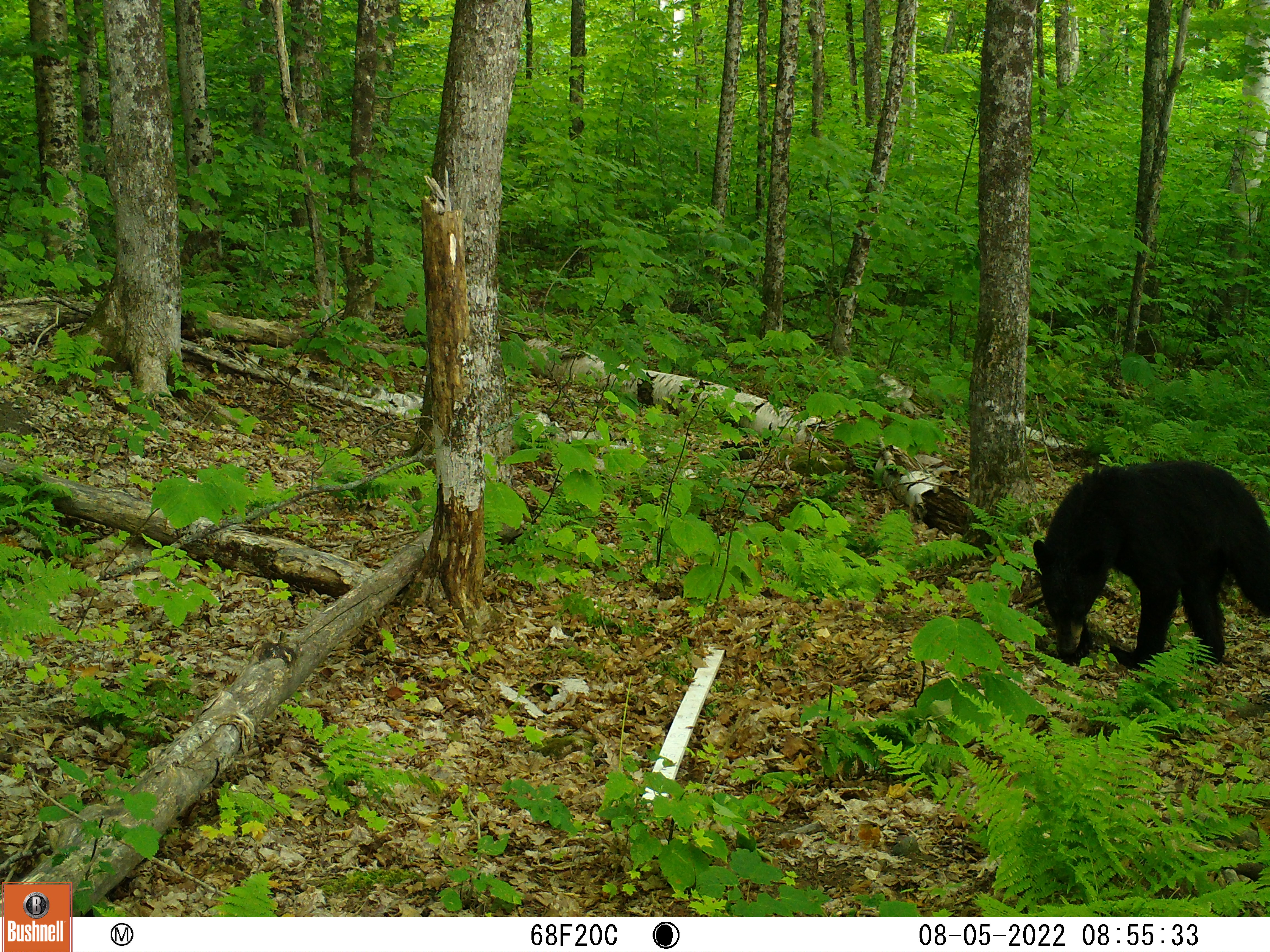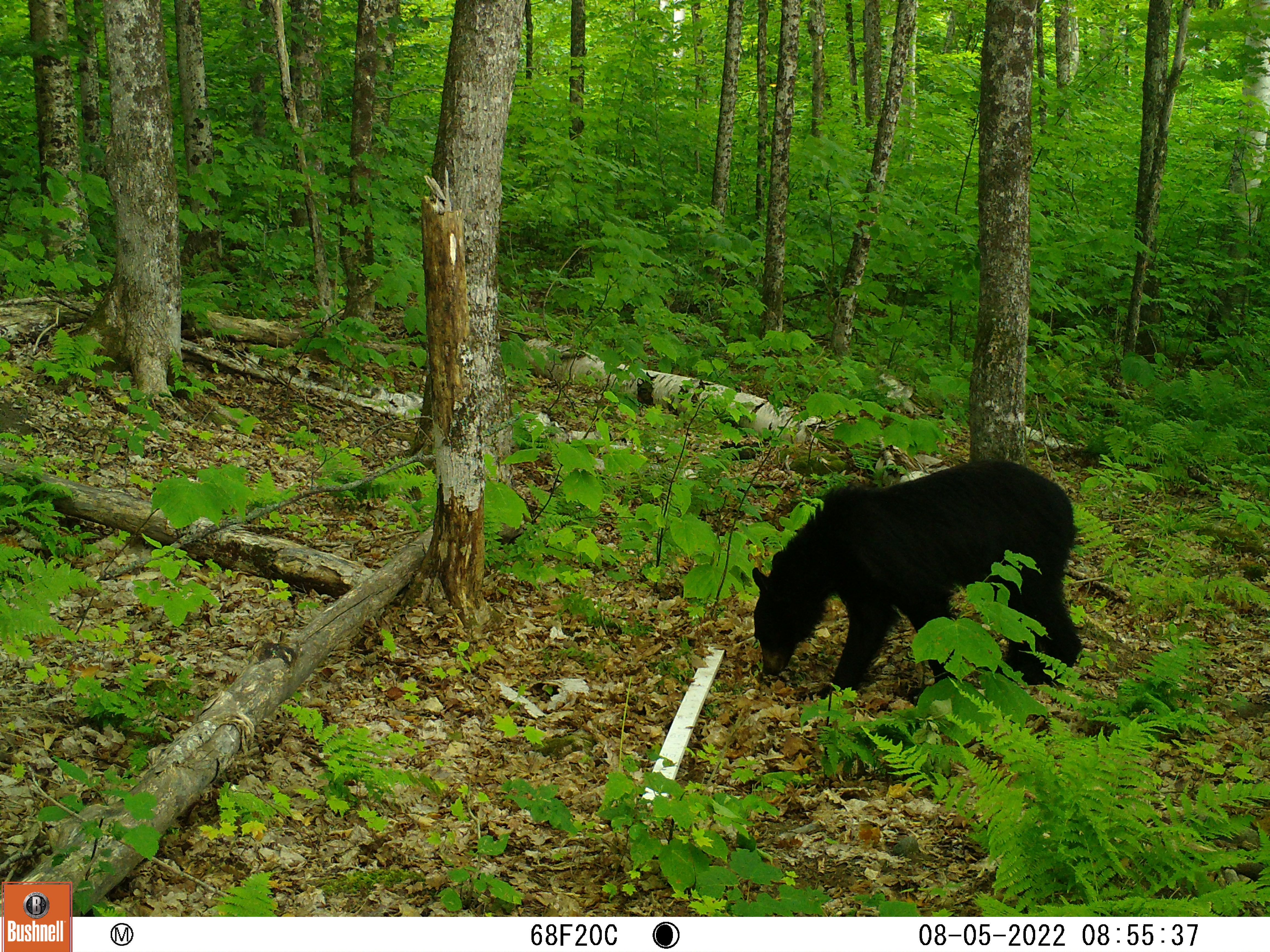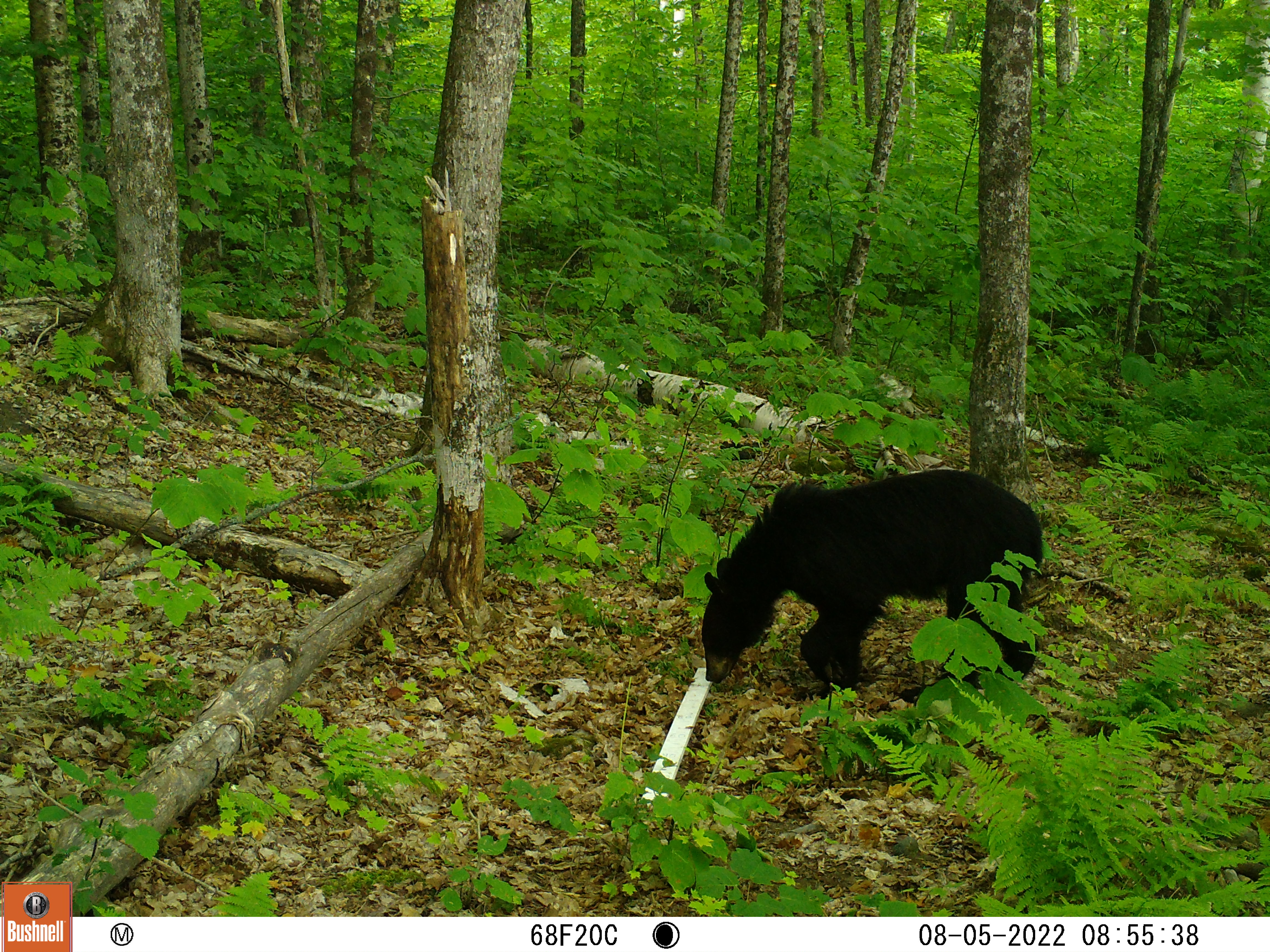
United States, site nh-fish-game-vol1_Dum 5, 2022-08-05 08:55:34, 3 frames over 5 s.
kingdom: Animalia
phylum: Chordata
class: Mammalia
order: Carnivora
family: Ursidae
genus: Ursus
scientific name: Ursus americanus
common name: black bear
Black bear (Ursus americanus).